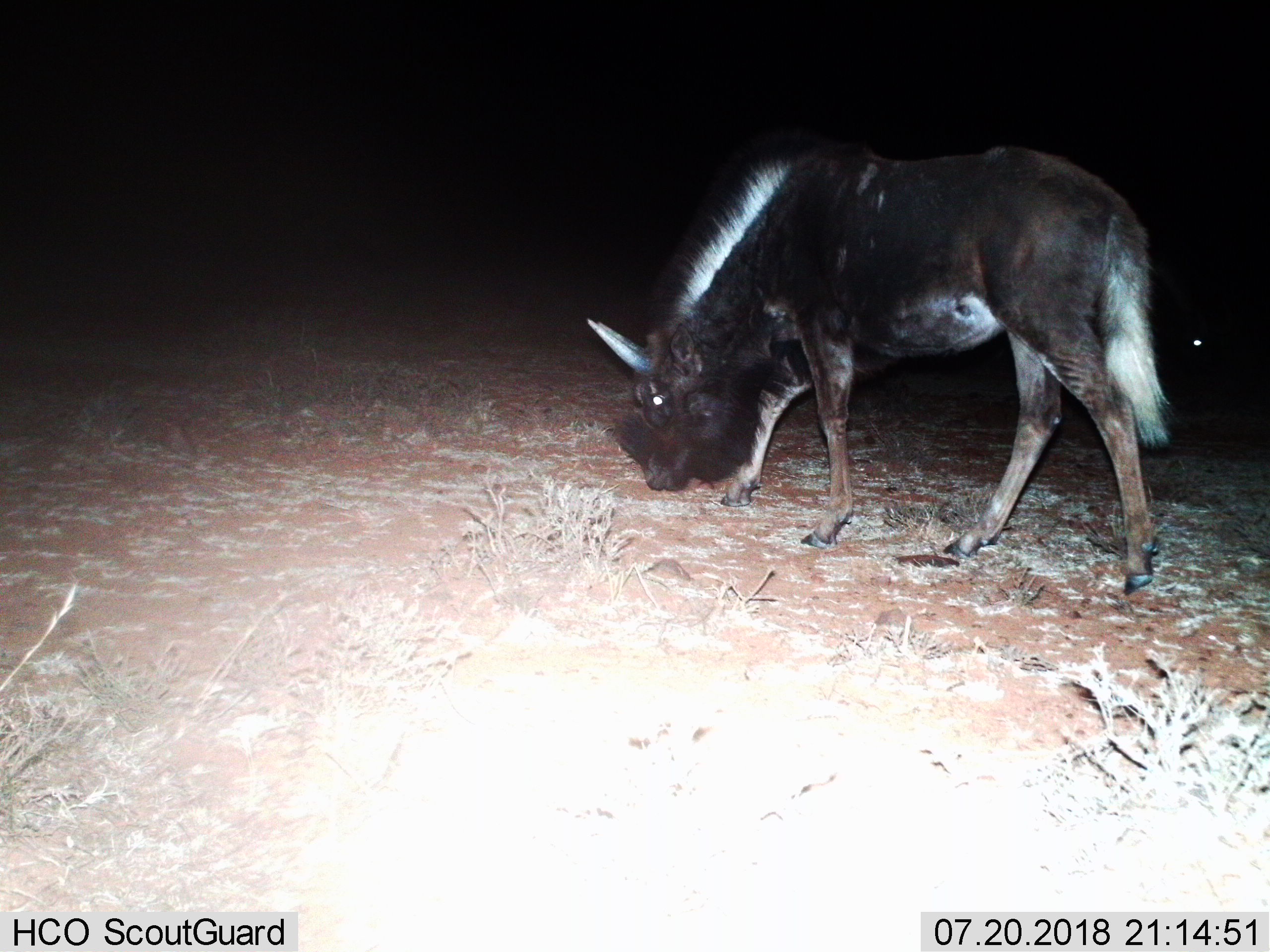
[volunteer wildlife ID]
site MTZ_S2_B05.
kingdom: Animalia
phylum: Chordata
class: Mammalia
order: Artiodactyla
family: Bovidae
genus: Connochaetes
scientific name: Connochaetes gnou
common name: black wildebeest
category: wildebeestblack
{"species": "wildebeestblack (black wildebeest) (Connochaetes gnou)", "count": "1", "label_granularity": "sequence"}